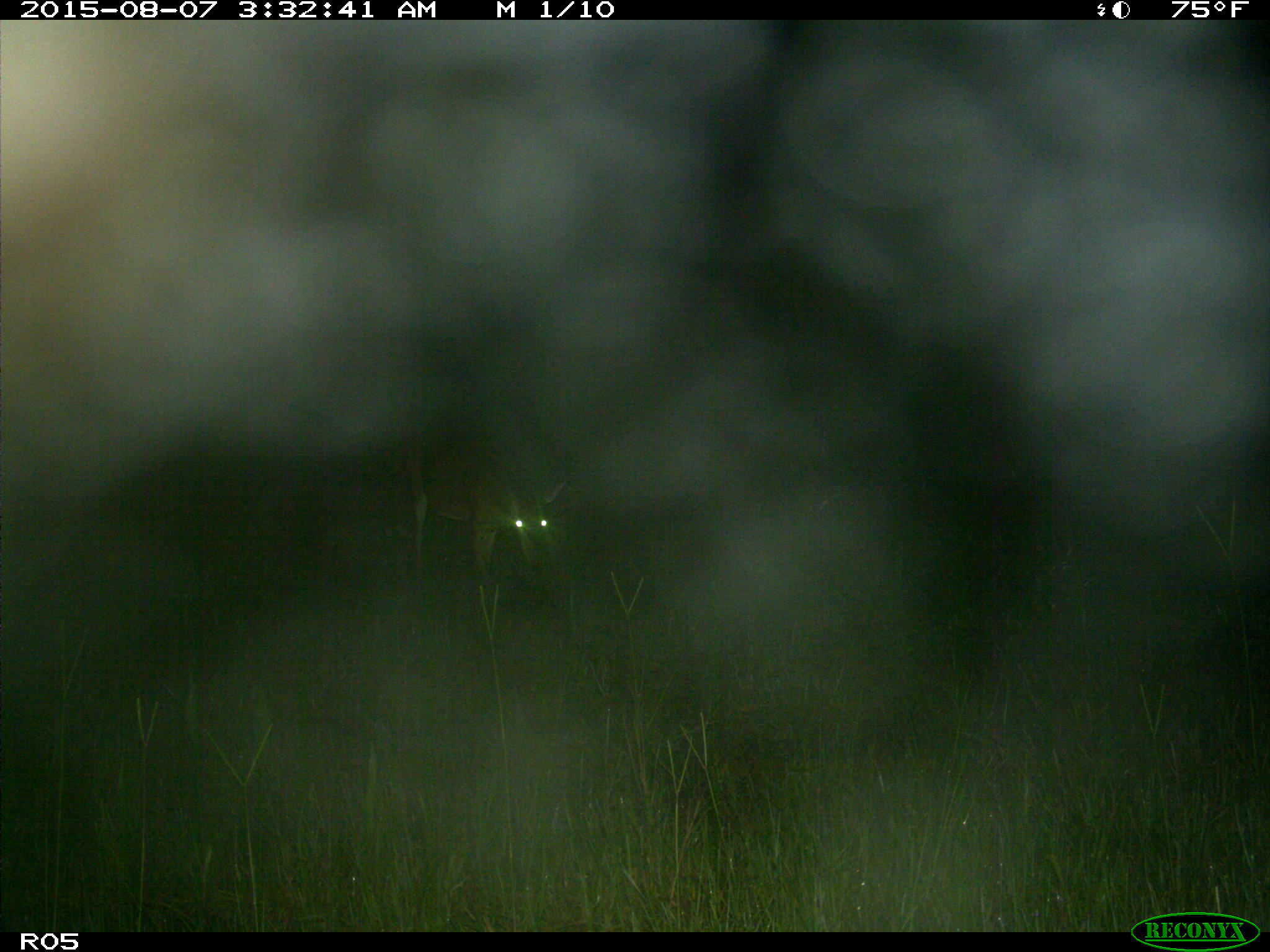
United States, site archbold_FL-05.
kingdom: Animalia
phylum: Chordata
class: Mammalia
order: Artiodactyla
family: Cervidae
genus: Odocoileus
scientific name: Odocoileus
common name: deer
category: unidentified deer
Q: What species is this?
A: Unidentified deer (deer) (Odocoileus).